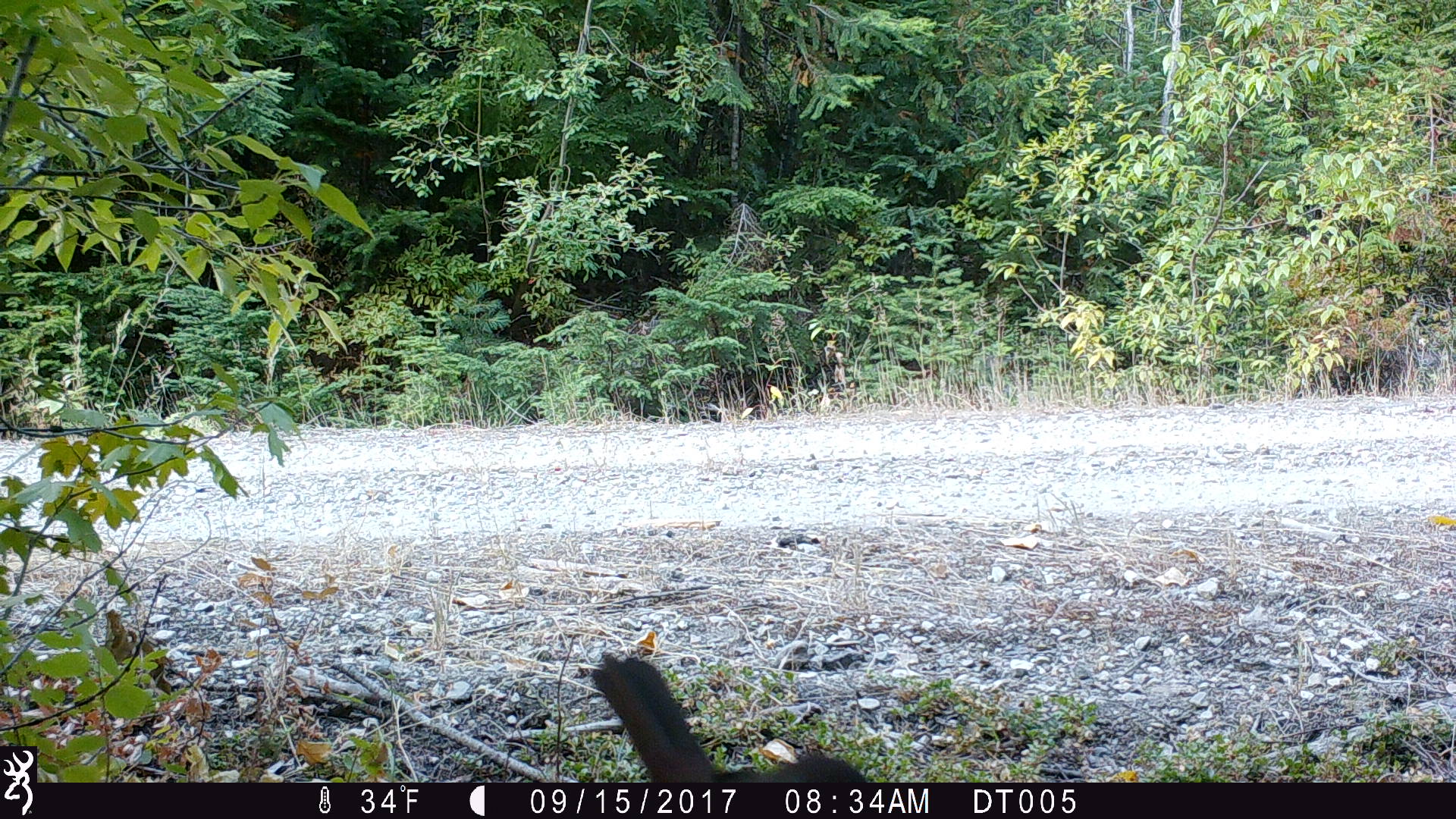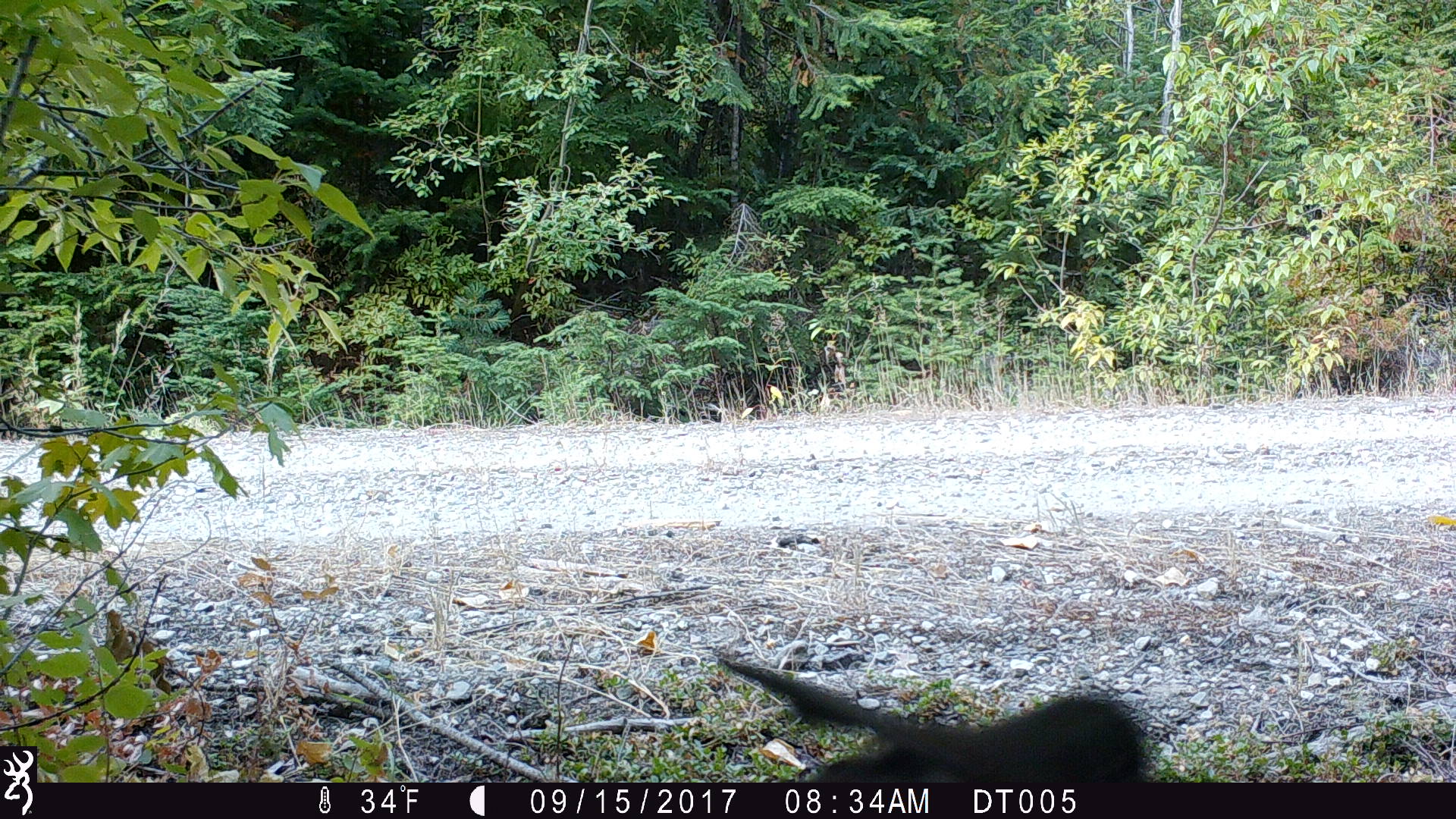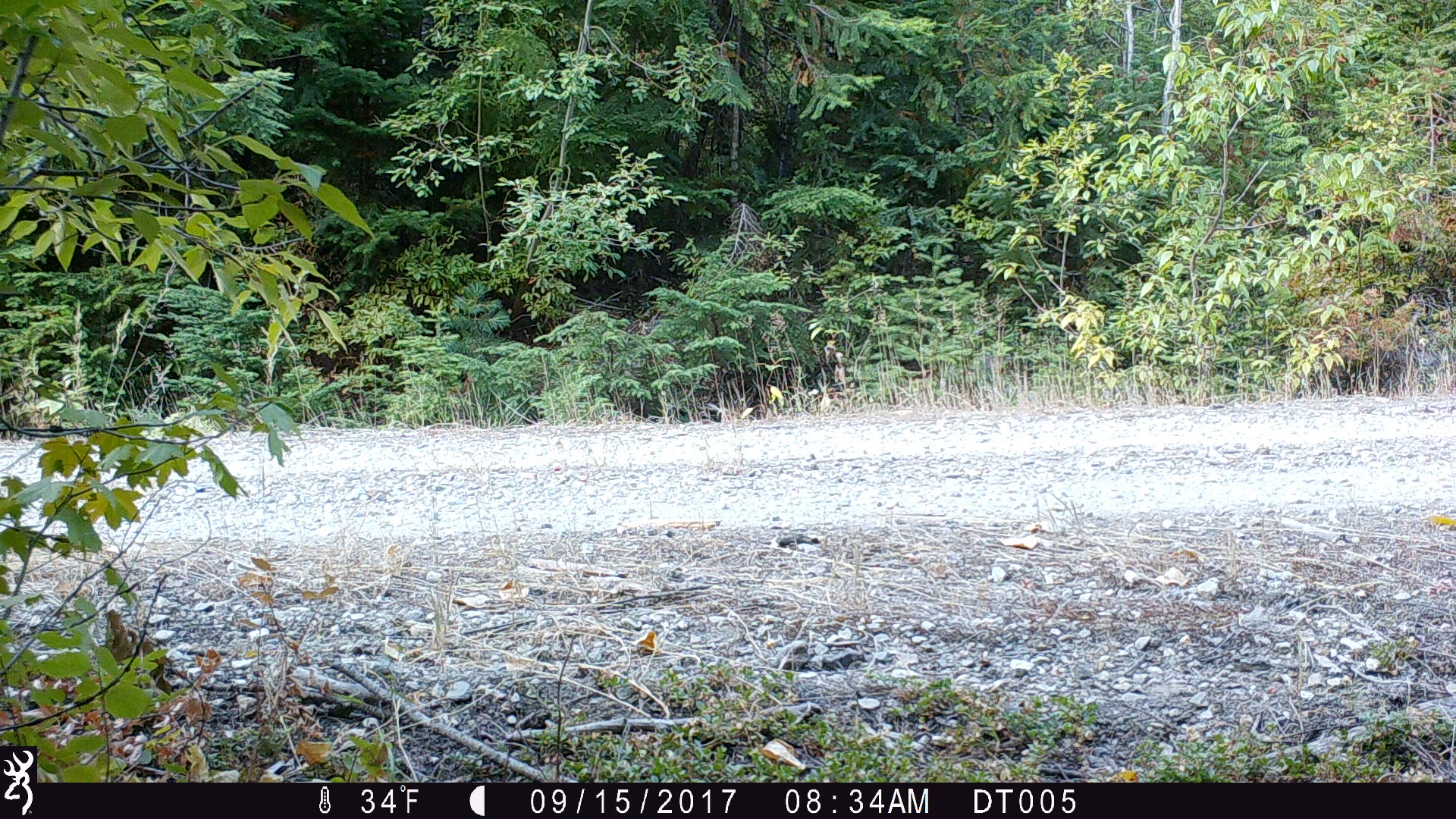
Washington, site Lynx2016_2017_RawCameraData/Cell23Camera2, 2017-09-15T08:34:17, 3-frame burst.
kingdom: Animalia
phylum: Chordata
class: Aves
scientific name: Aves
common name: birds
Aves (birds). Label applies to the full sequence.